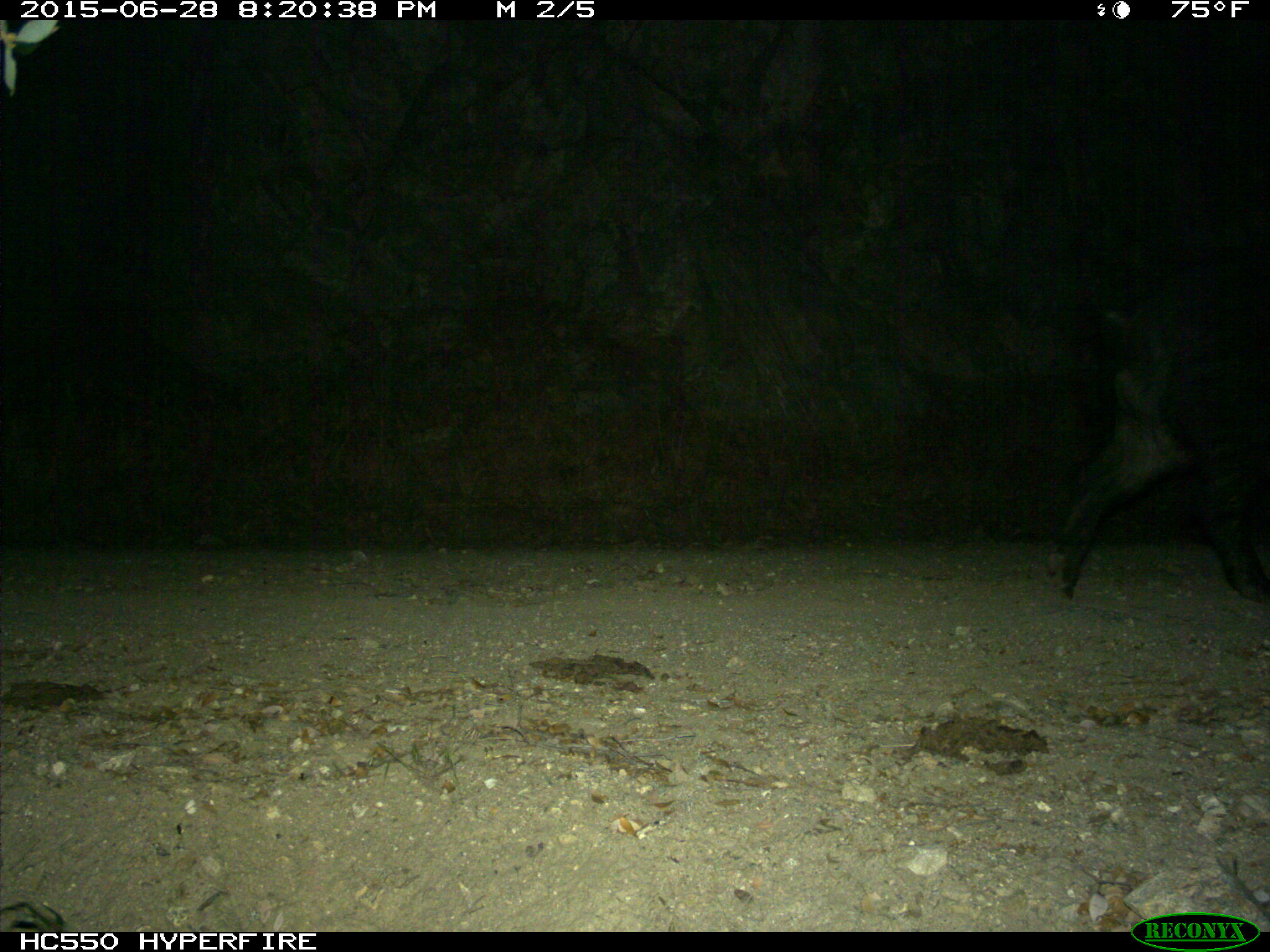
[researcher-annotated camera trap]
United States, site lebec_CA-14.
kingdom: Animalia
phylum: Chordata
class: Mammalia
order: Artiodactyla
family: Suidae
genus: Sus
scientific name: Sus scrofa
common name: wild boar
Sus scrofa (wild boar).